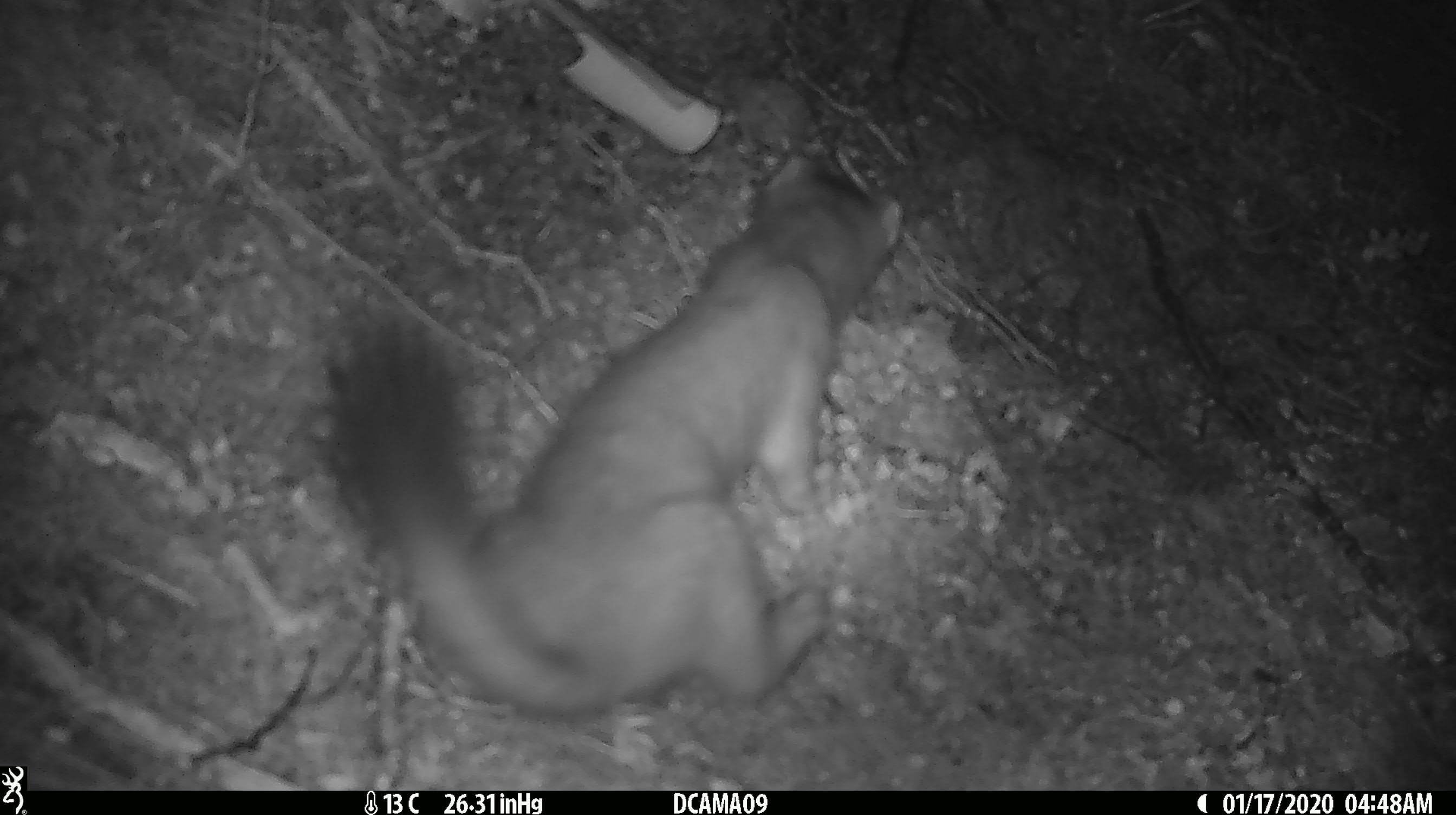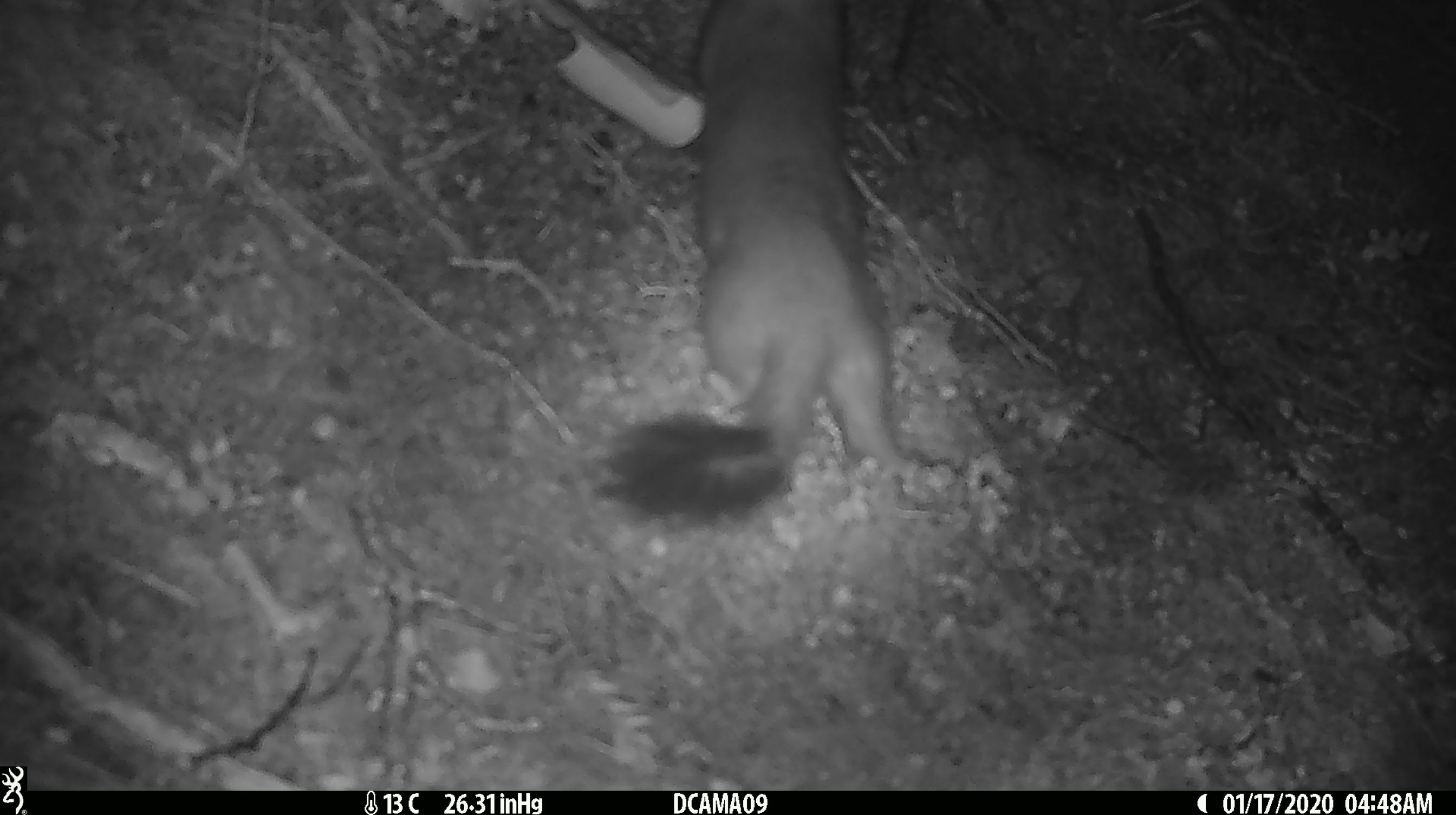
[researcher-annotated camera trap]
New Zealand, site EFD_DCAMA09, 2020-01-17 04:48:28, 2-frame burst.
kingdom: Animalia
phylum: Chordata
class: Mammalia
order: Carnivora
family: Mustelidae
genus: Mustela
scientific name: Mustela erminea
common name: stoat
Stoat (Mustela erminea).